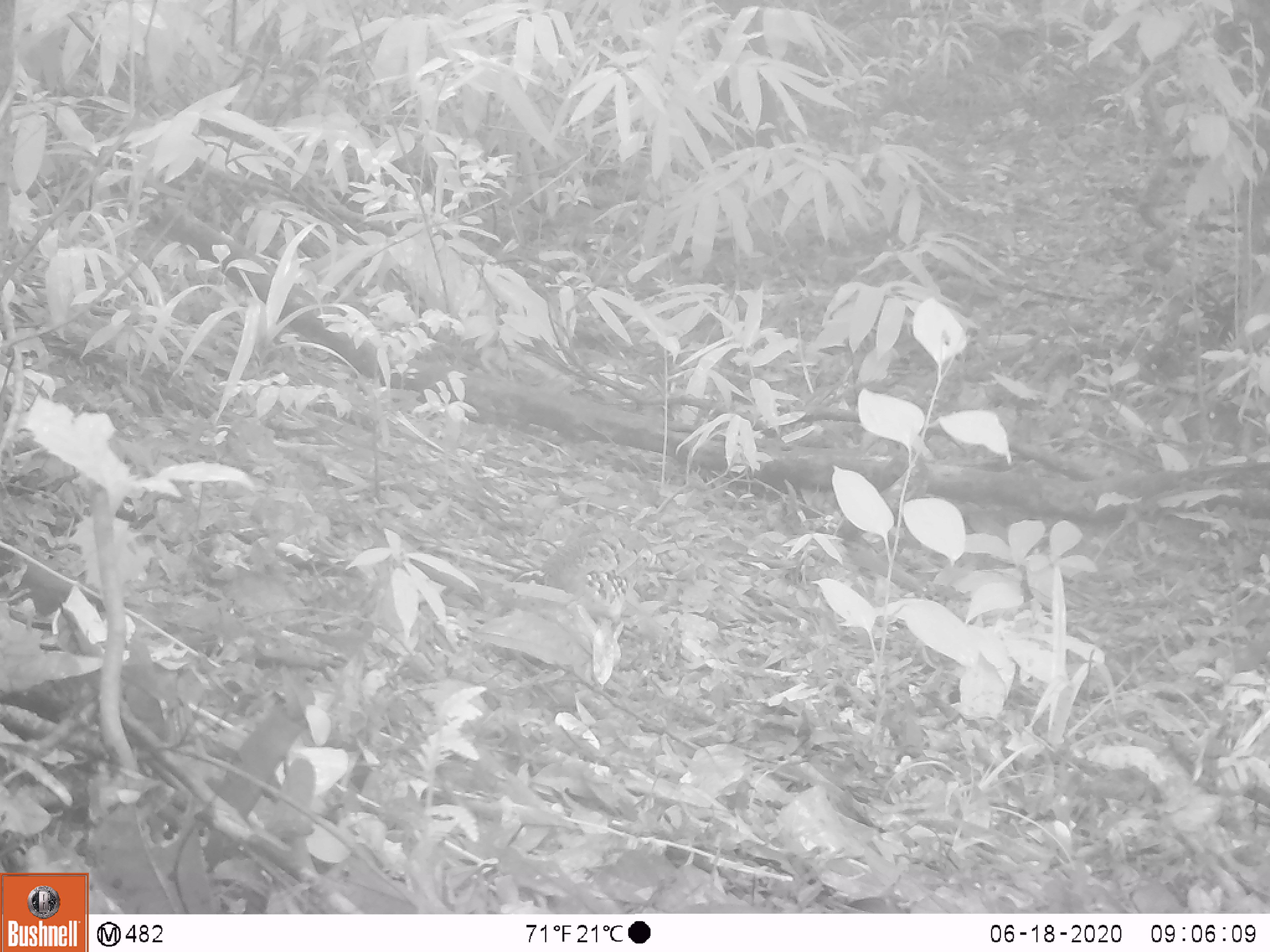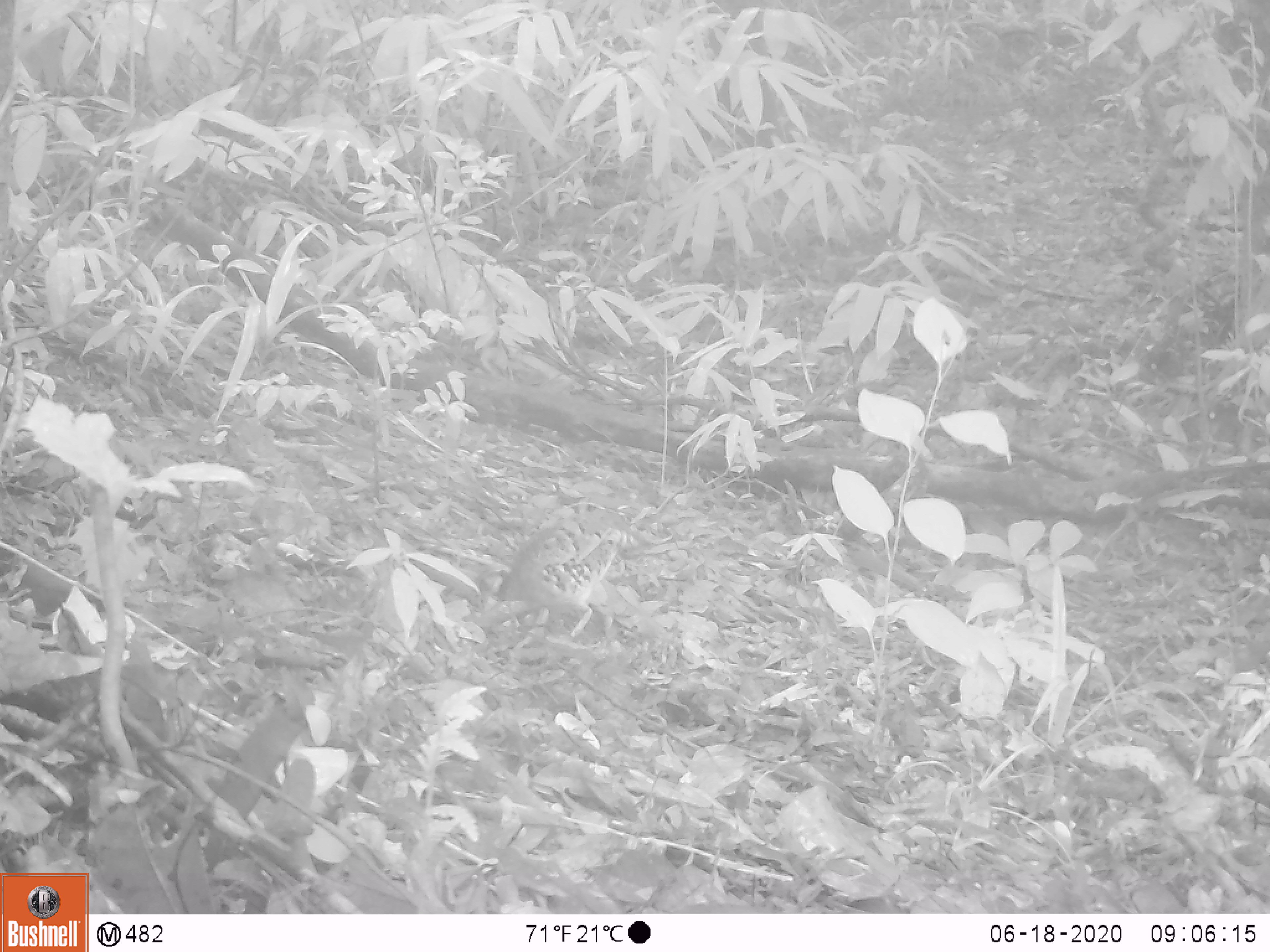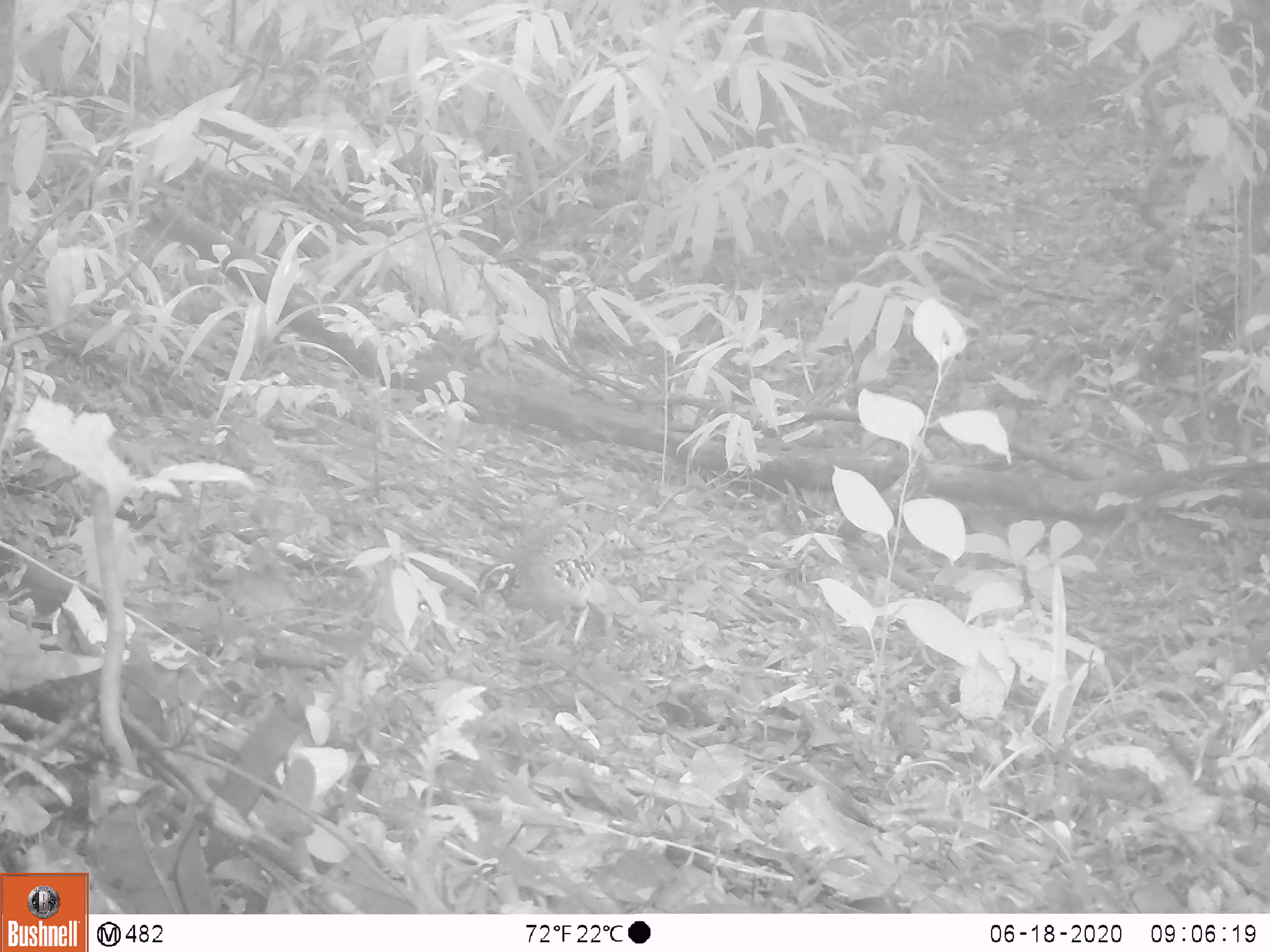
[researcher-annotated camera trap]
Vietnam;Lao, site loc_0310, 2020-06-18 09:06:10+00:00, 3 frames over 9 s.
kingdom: Animalia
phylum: Chordata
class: Aves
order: Galliformes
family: Phasianidae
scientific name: Phasianidae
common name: partridge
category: unidentified partridge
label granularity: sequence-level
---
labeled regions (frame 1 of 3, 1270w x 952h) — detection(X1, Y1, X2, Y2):
unidentified partridge: detection(534, 520, 652, 626)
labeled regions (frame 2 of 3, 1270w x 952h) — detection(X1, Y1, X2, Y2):
unidentified partridge: detection(468, 507, 673, 657)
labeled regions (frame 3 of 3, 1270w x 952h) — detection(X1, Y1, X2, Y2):
unidentified partridge: detection(474, 510, 666, 650)